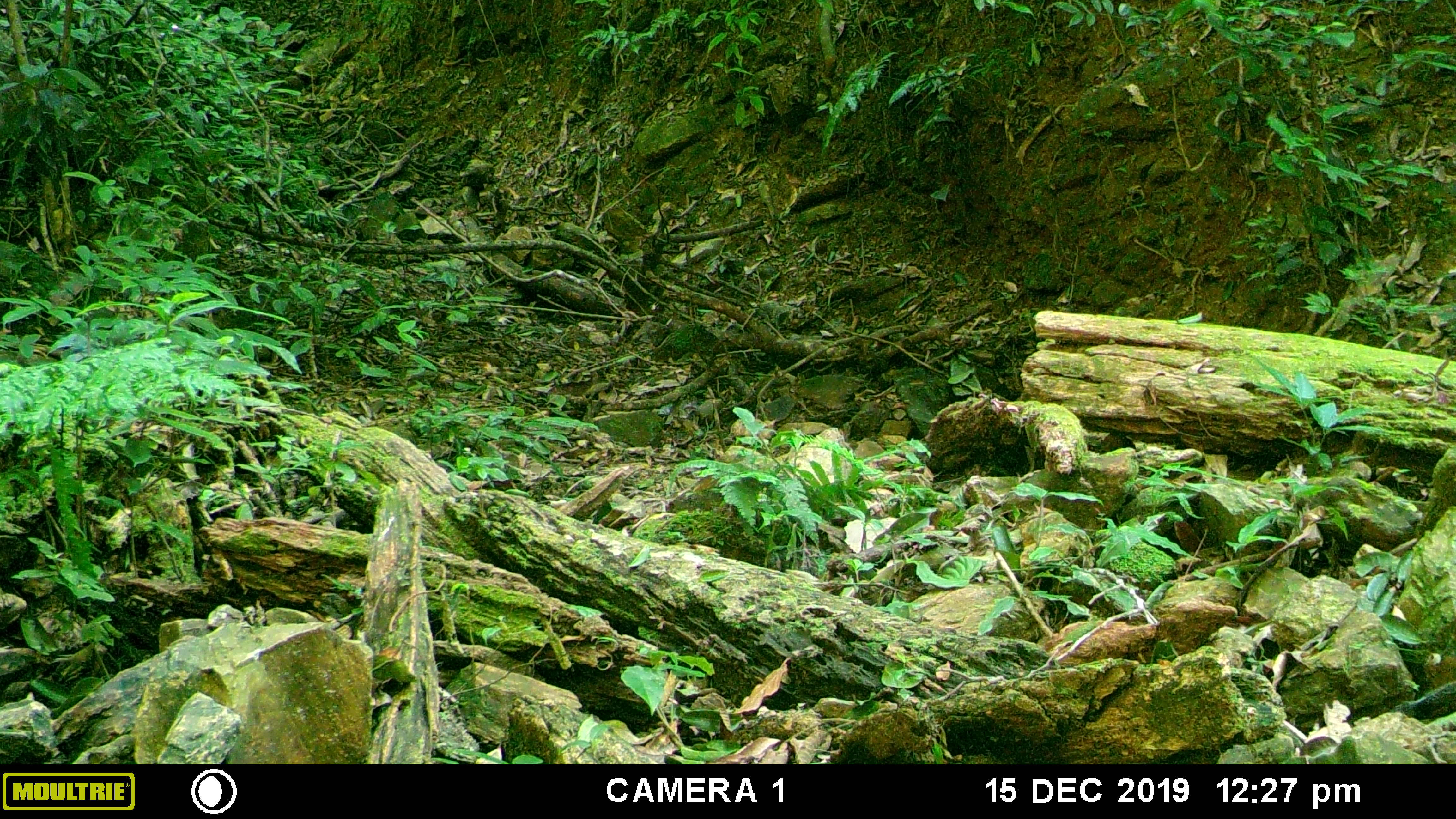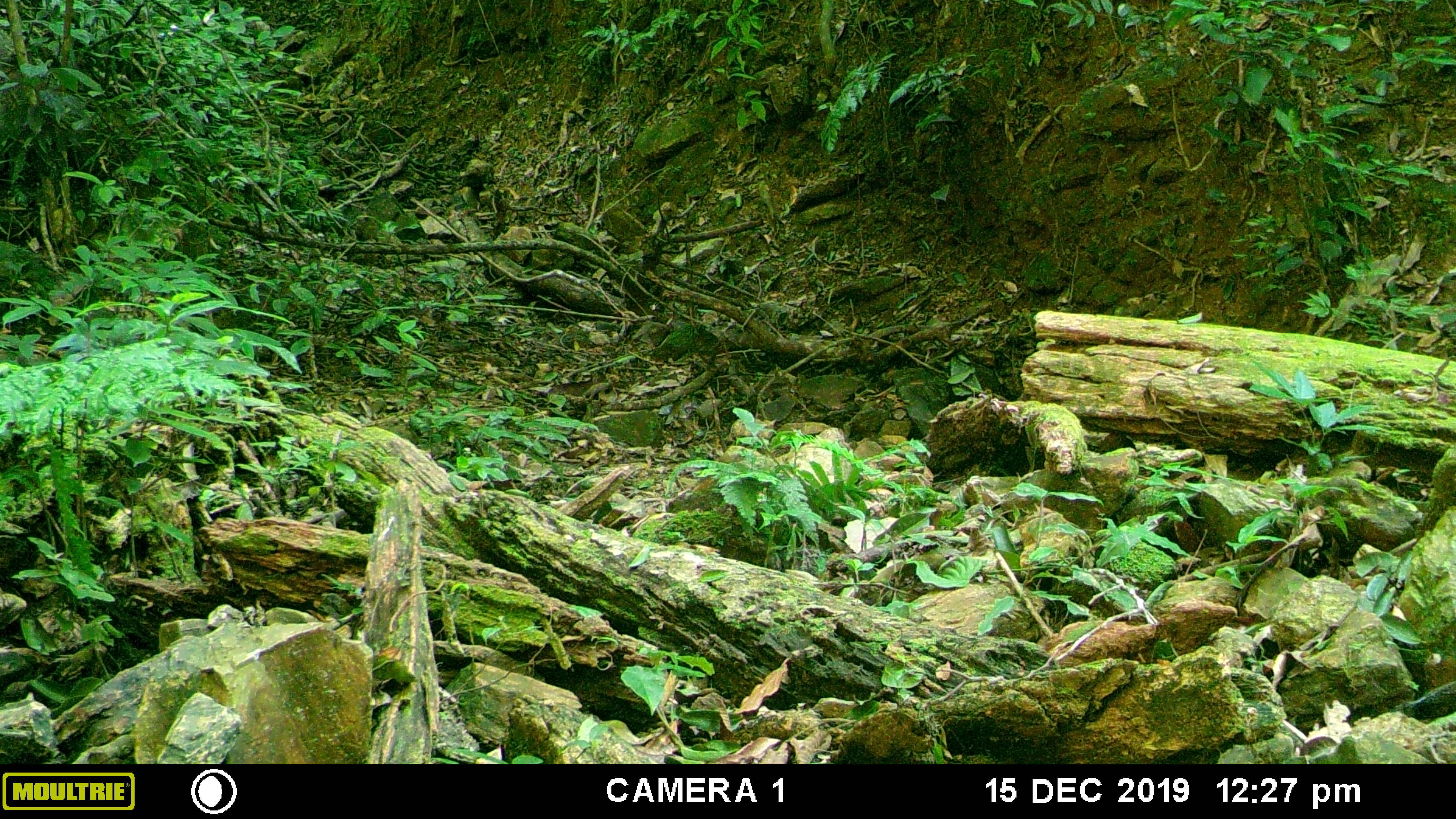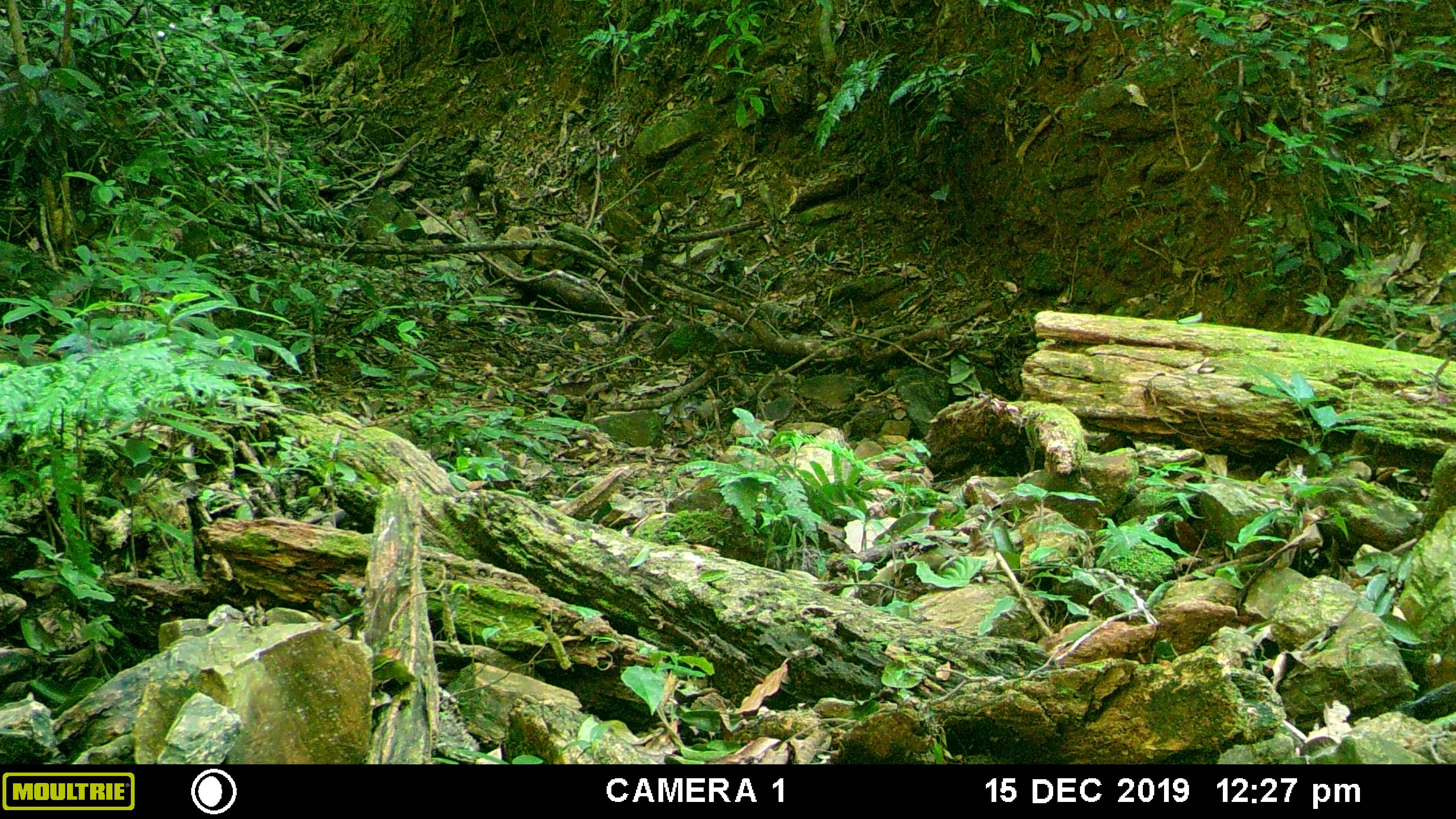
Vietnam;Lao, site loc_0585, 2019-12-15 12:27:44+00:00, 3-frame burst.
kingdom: Animalia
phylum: Chordata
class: Aves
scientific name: Aves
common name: bird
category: unidentified bird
Unidentified bird (bird) (Aves). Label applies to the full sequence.